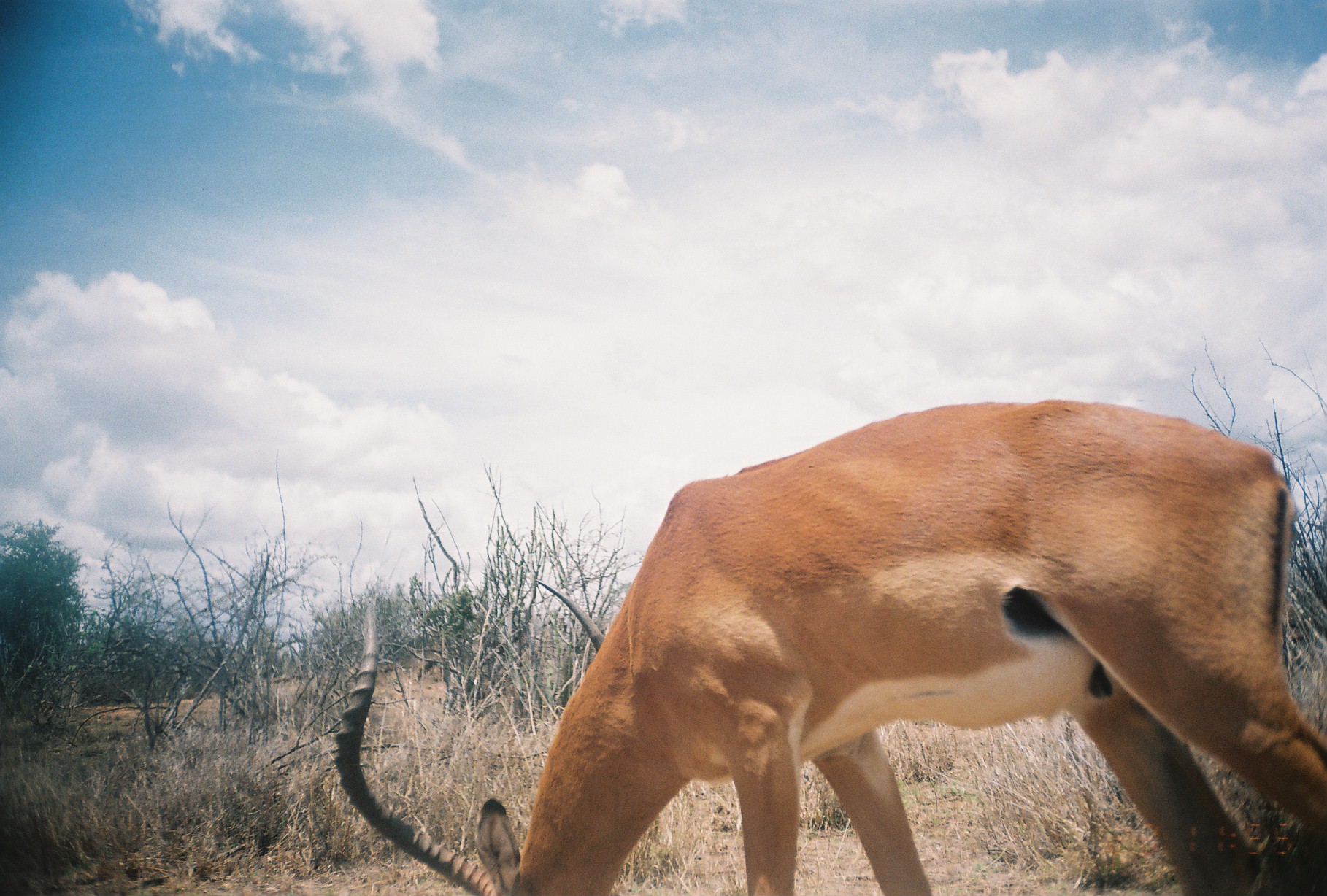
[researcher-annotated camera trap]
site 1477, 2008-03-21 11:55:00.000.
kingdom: Animalia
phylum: Chordata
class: Mammalia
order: Artiodactyla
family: Bovidae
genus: Aepyceros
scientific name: Aepyceros melampus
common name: impala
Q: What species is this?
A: Aepyceros melampus (impala).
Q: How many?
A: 1.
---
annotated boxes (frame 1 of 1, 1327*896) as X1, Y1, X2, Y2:
aepyceros melampus: 328, 397, 1327, 896